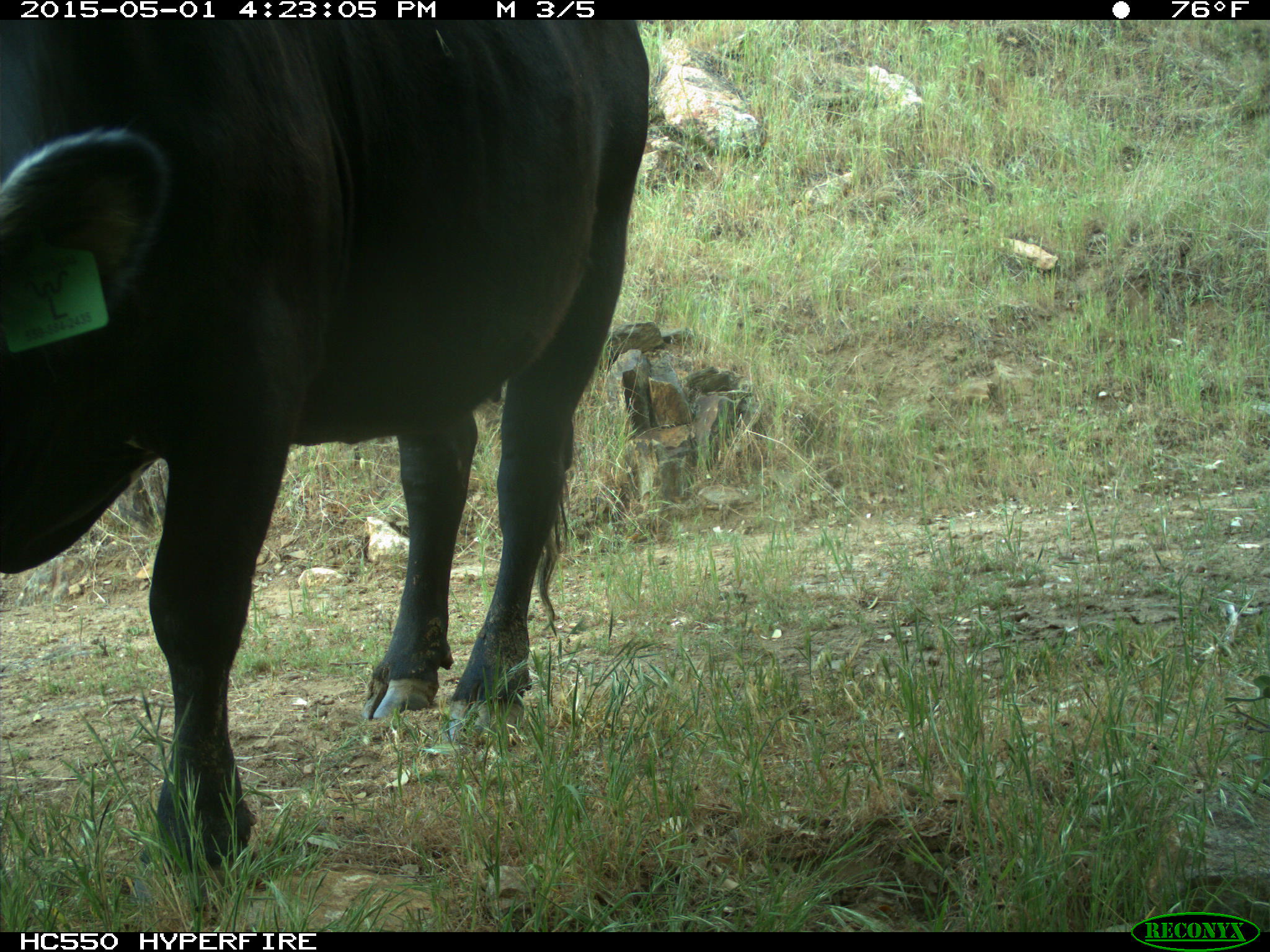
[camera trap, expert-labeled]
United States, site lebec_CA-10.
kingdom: Animalia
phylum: Chordata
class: Mammalia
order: Artiodactyla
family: Bovidae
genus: Bos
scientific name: Bos taurus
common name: domestic cow